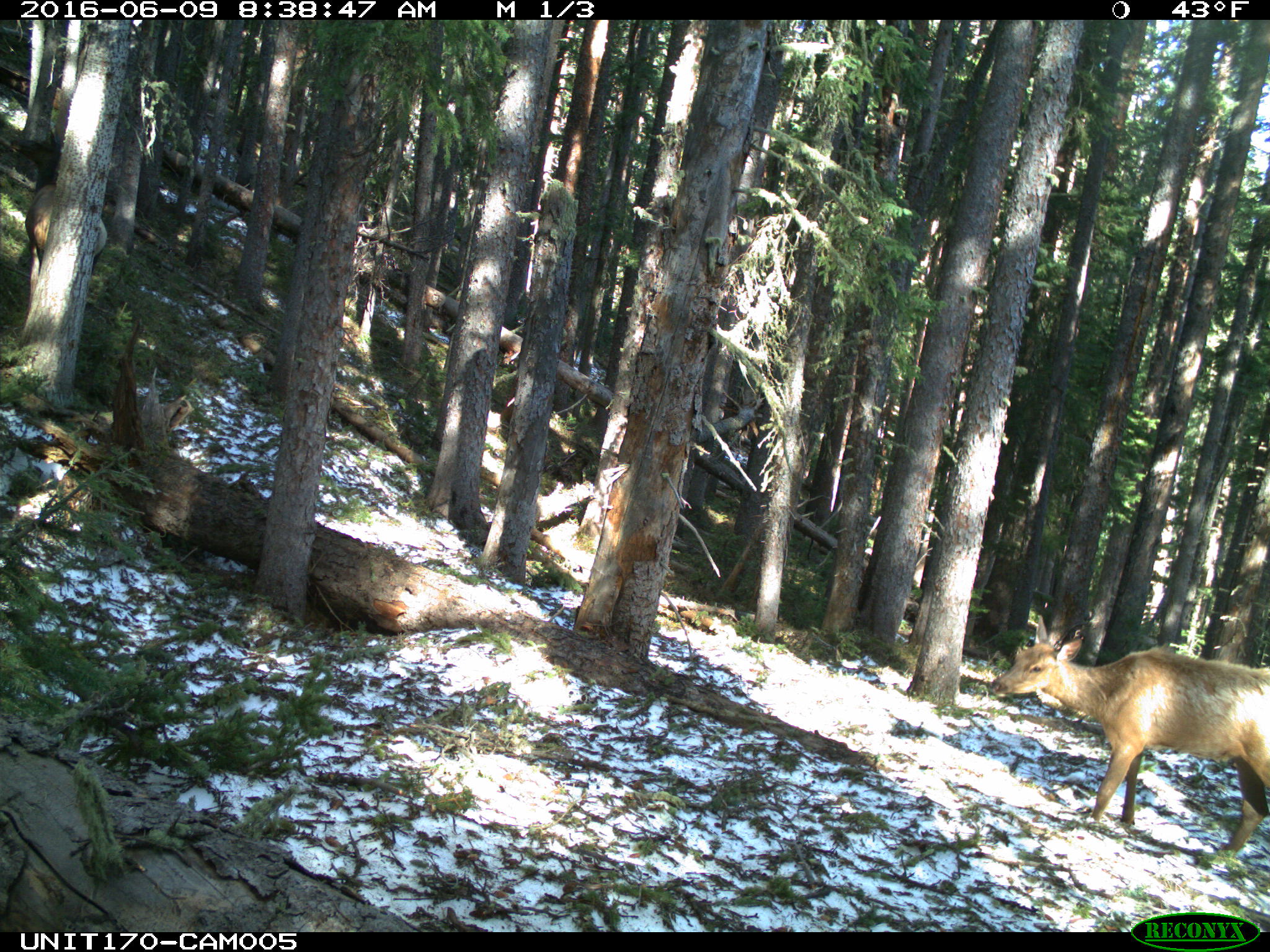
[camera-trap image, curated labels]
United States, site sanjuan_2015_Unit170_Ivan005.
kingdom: Animalia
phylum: Chordata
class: Mammalia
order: Artiodactyla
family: Cervidae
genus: Cervus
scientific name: Cervus elaphus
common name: red deer